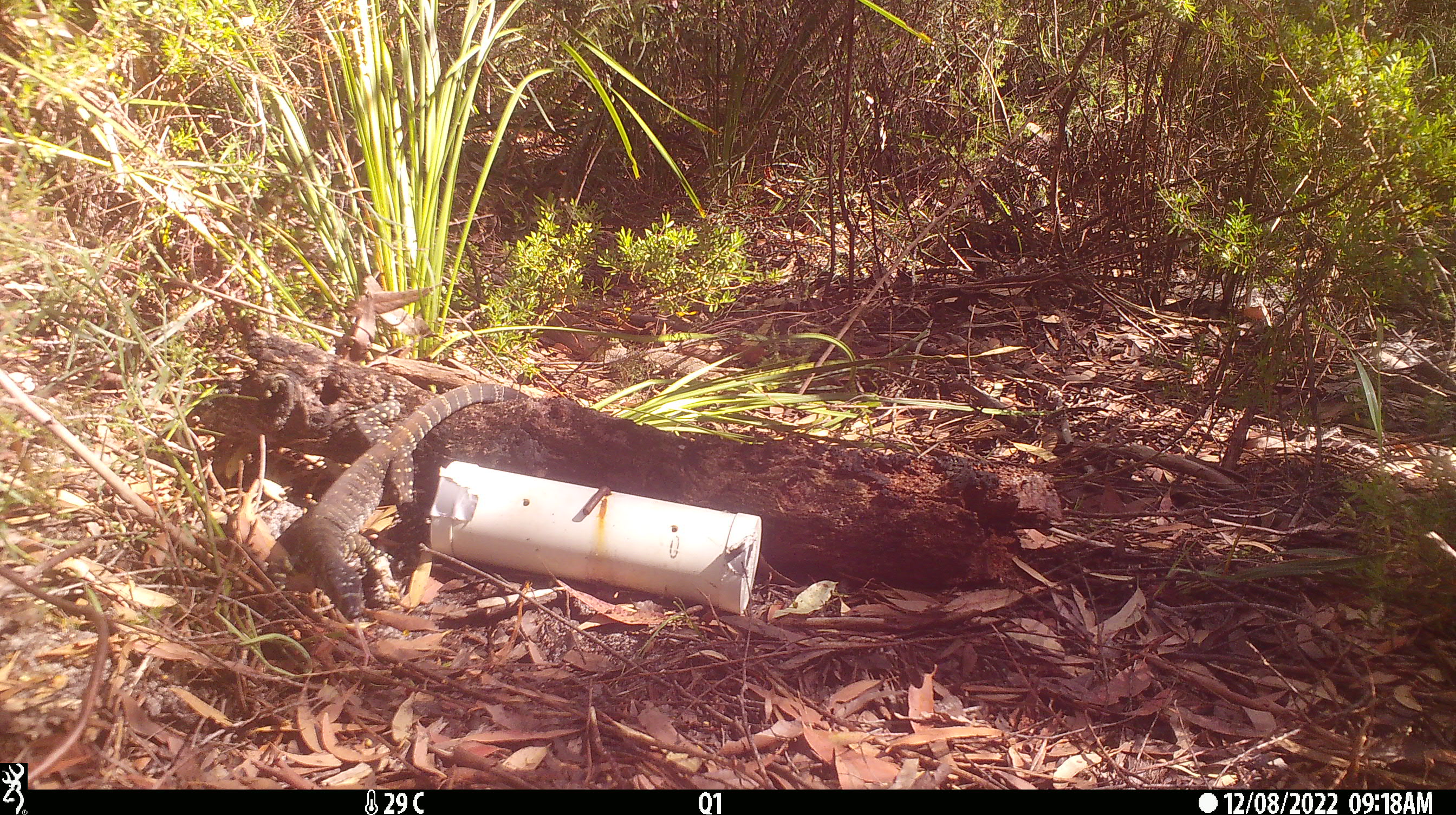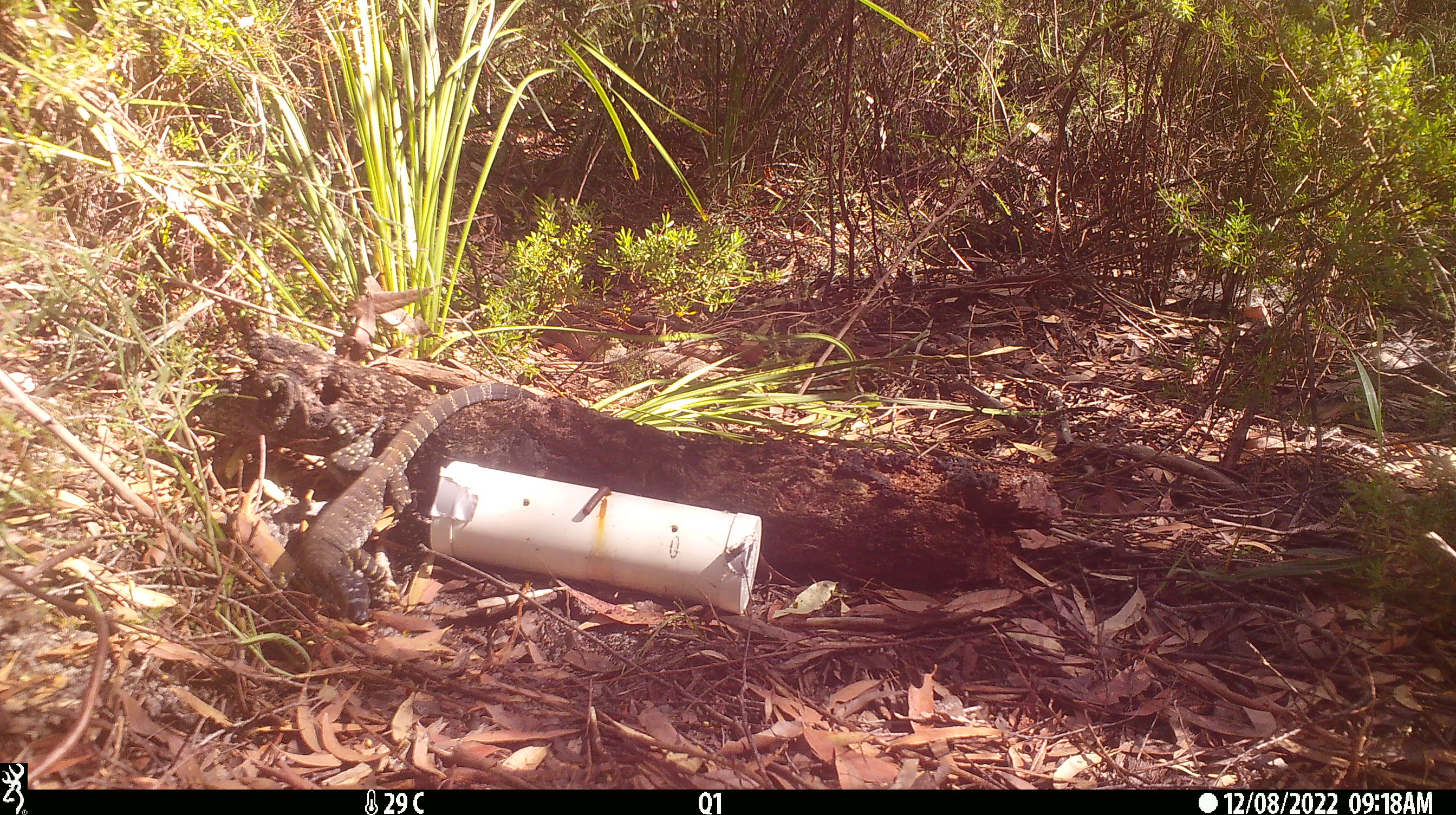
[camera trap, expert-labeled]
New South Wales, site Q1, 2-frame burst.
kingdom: Animalia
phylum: Chordata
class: Reptilia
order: Squamata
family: Varanidae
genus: Varanus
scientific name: Varanus varius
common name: lace monitor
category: goanna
Goanna (lace monitor) (Varanus varius).